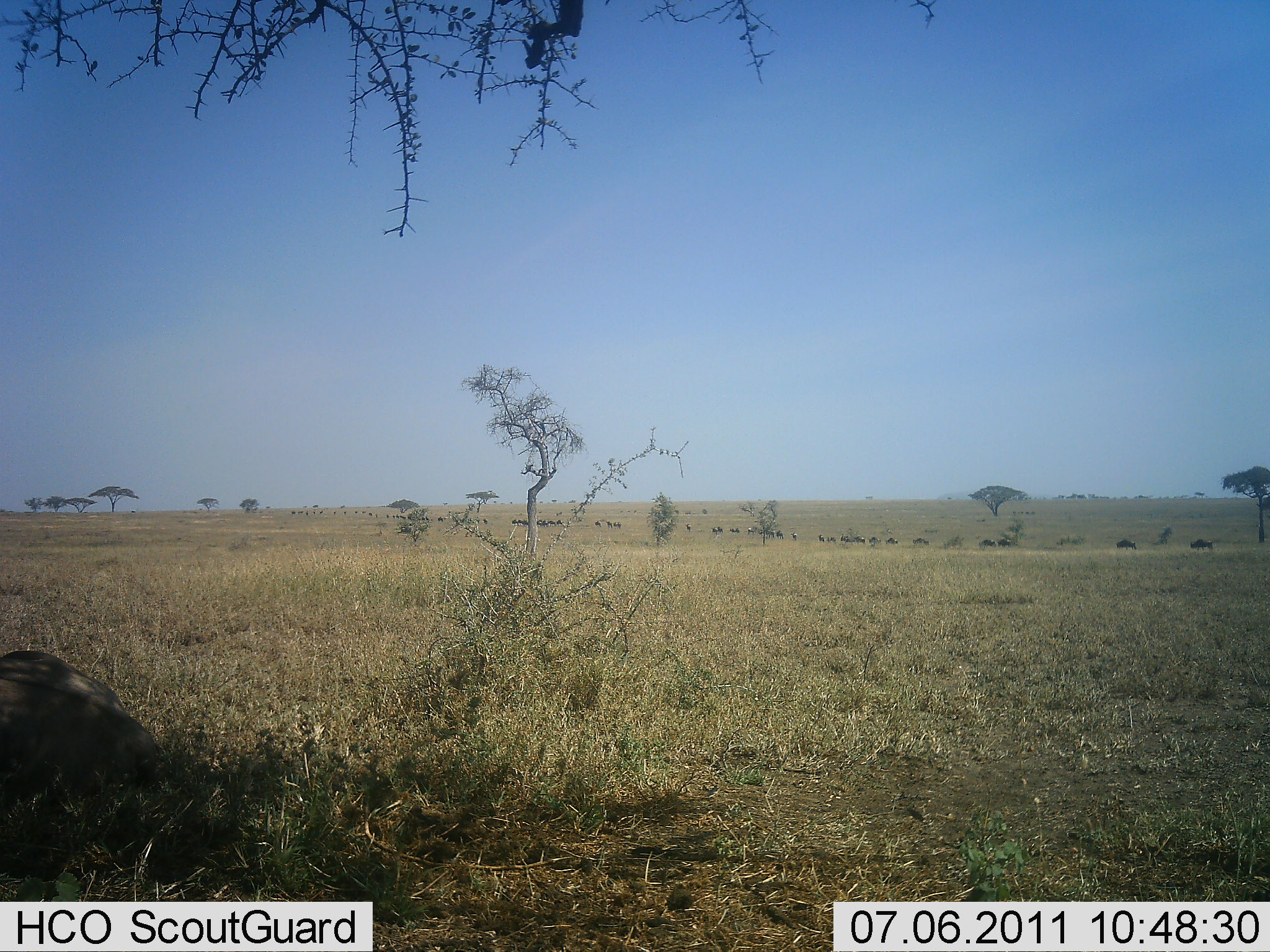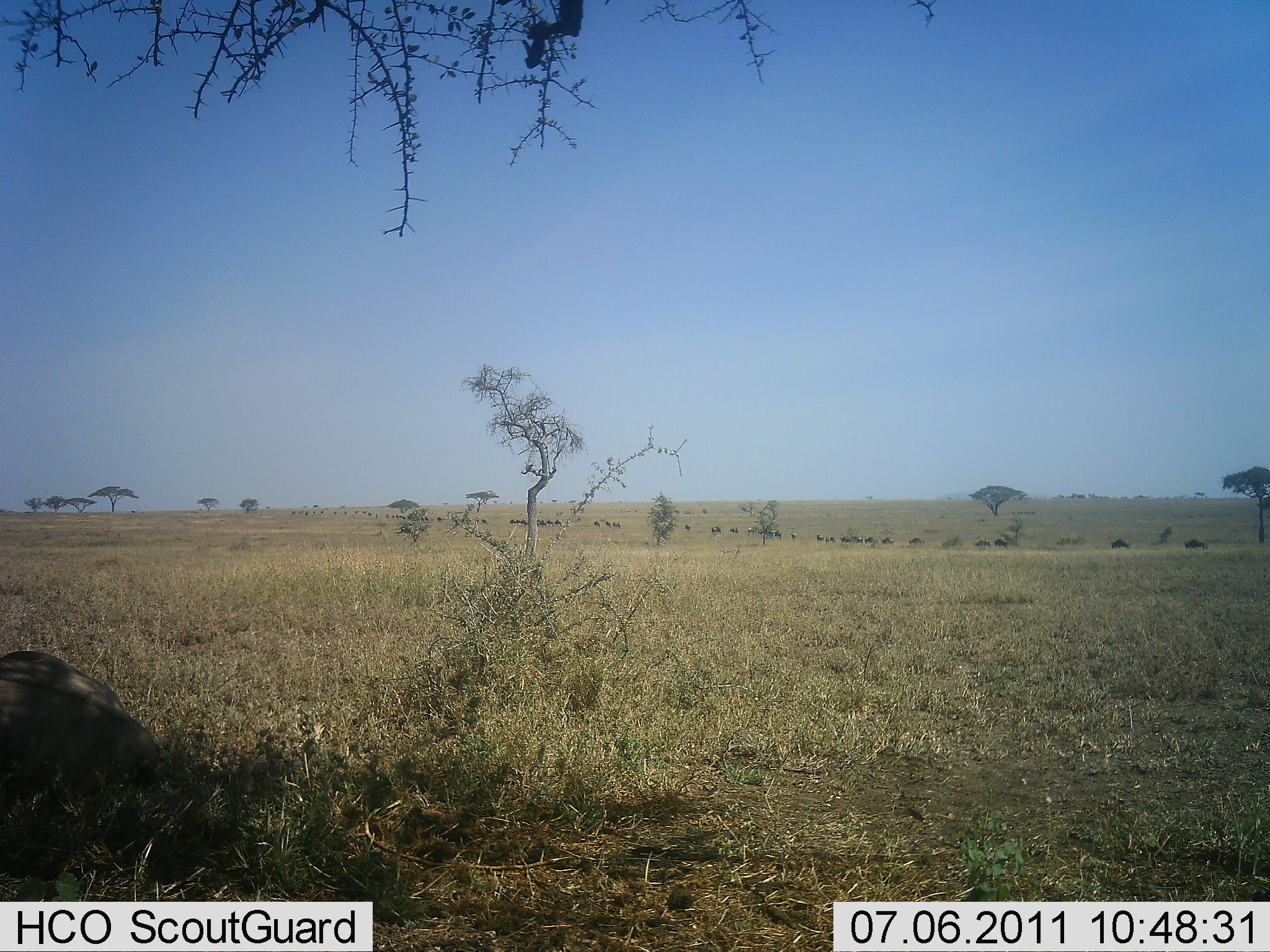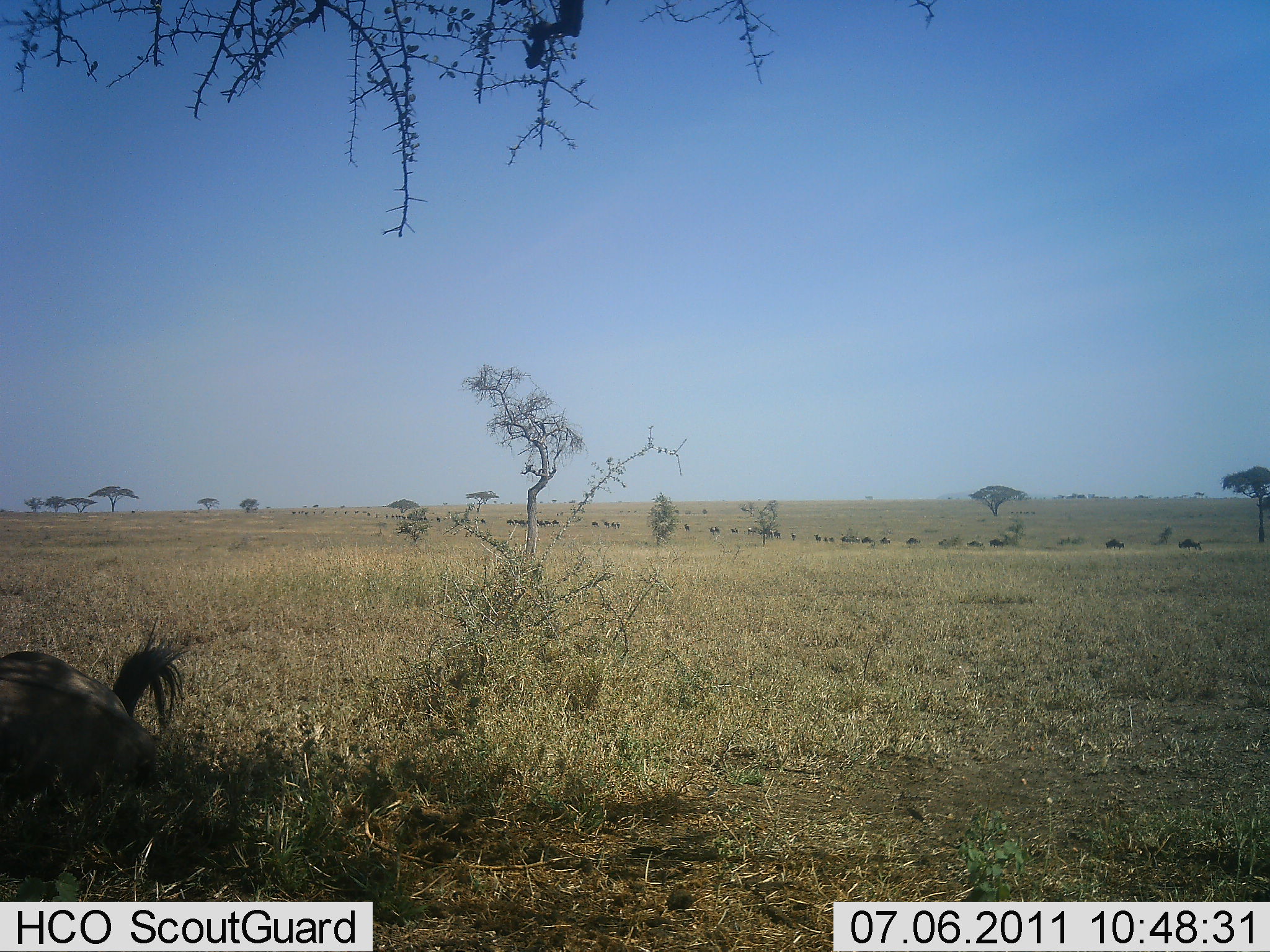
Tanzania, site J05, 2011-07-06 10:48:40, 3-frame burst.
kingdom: Animalia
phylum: Chordata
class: Mammalia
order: Artiodactyla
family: Bovidae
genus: Connochaetes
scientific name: Connochaetes taurinus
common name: blue wildebeest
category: wildebeest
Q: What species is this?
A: Wildebeest (blue wildebeest) (Connochaetes taurinus).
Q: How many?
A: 11-50.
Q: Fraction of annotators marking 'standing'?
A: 0%.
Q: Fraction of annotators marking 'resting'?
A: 90%.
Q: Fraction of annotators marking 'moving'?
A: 50%.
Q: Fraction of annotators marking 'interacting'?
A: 0%.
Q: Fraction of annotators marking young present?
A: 0%.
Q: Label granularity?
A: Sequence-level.